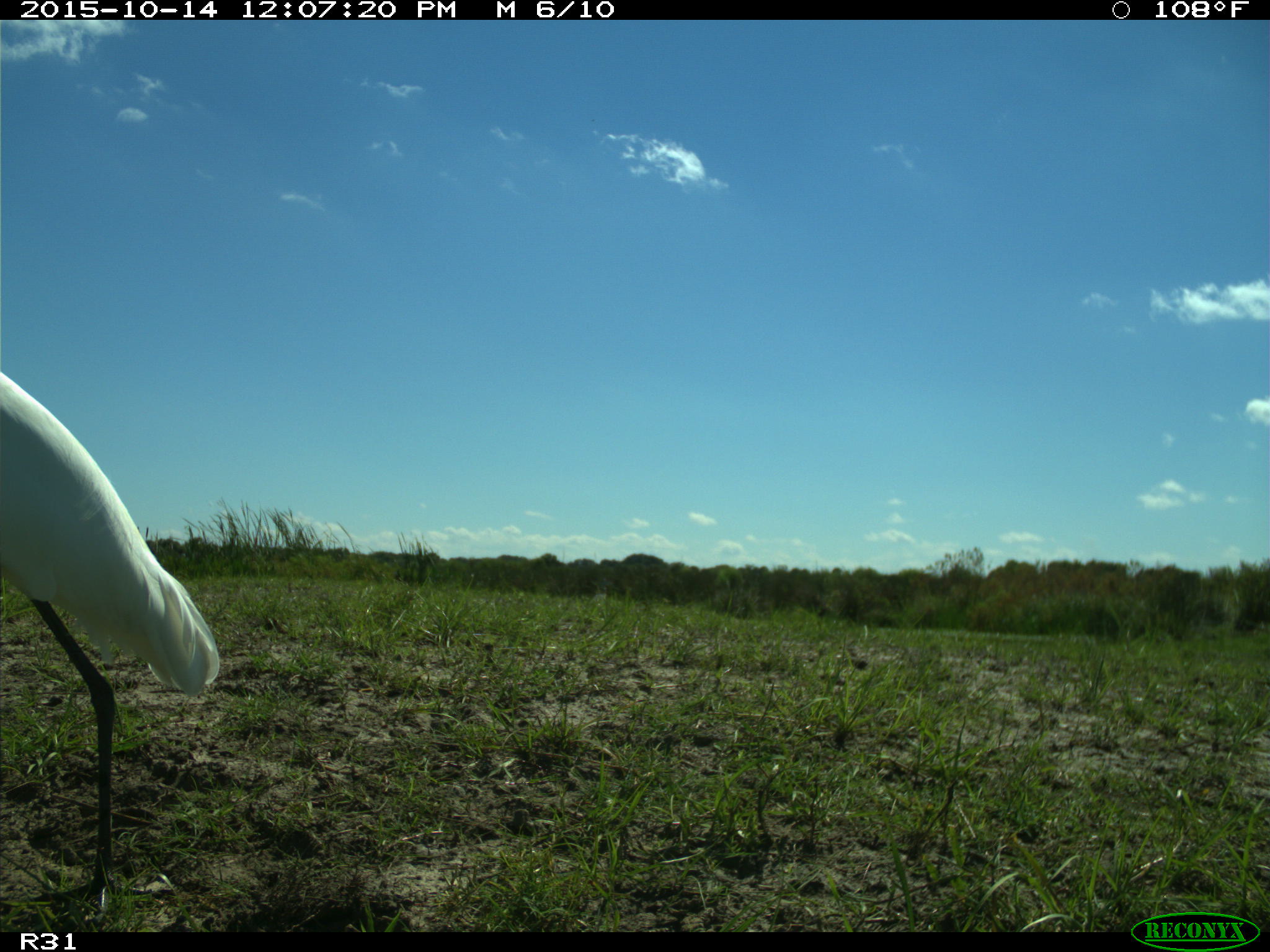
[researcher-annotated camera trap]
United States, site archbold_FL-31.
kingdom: Animalia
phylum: Chordata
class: Aves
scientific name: Aves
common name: birds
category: unidentified bird